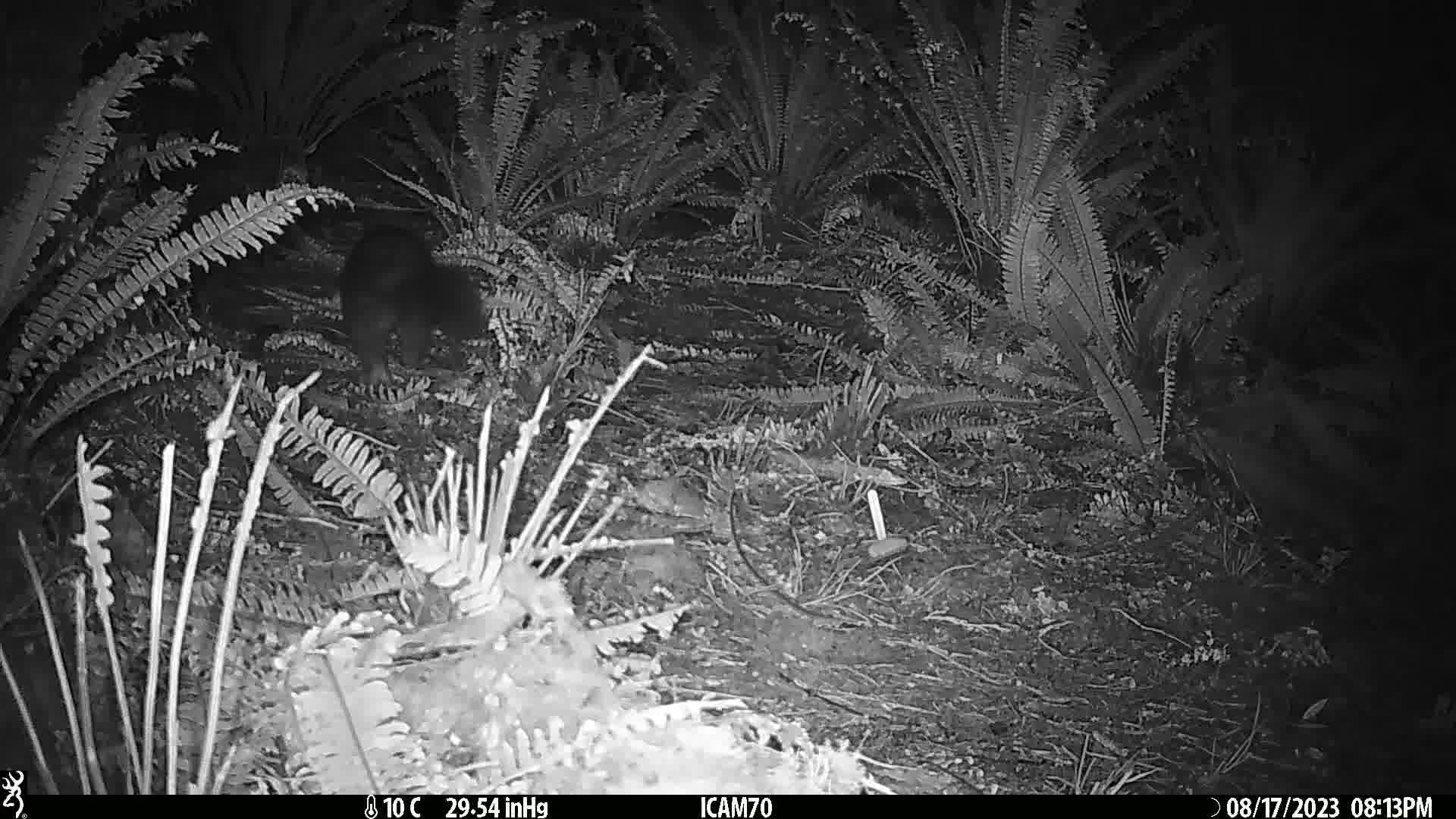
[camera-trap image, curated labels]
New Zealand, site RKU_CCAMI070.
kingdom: Animalia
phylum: Chordata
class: Mammalia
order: Diprotodontia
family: Phalangeridae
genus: Trichosurus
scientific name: Trichosurus vulpecula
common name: common brushtail possum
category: possum